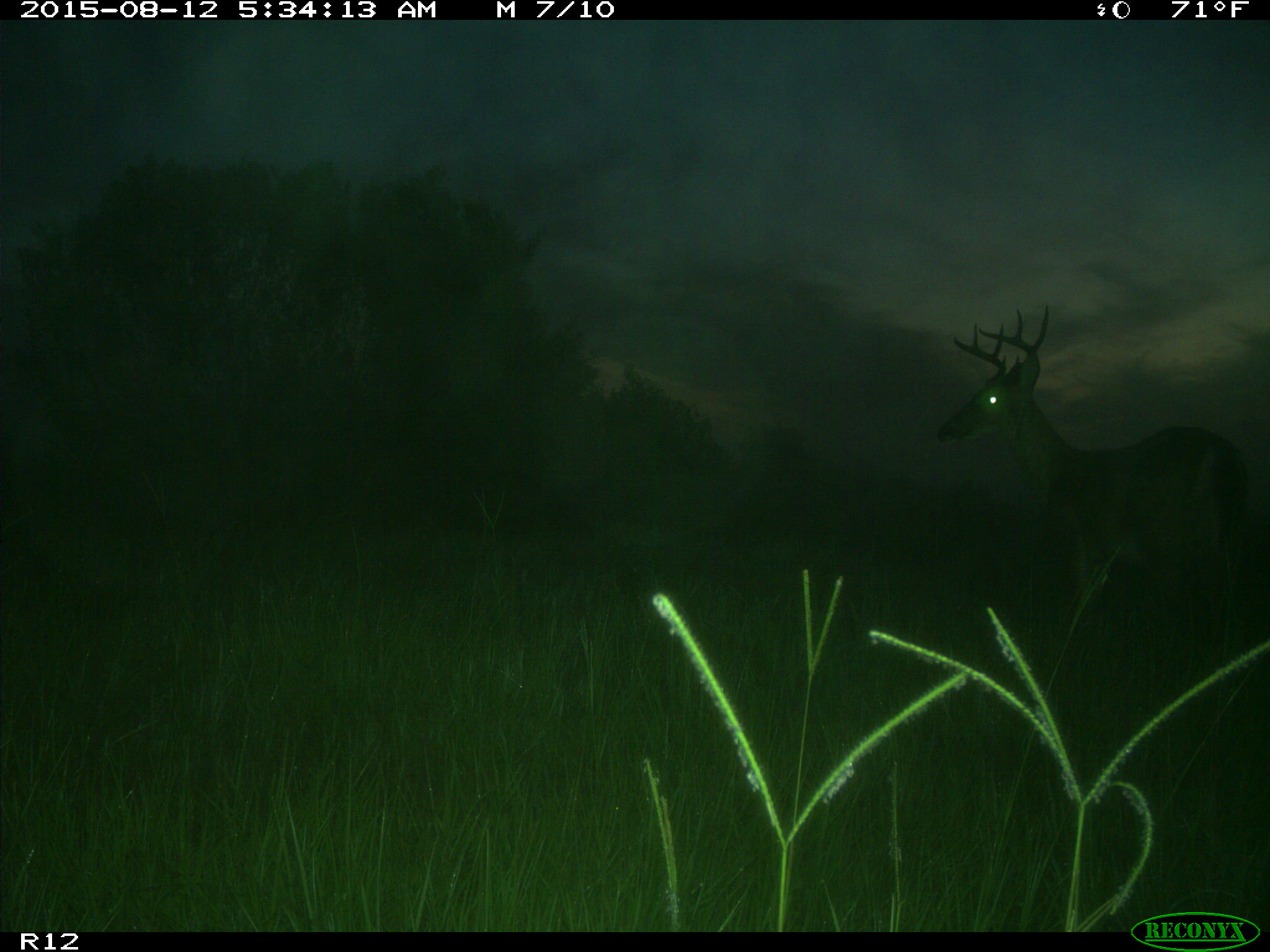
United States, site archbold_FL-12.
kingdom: Animalia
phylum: Chordata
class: Mammalia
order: Artiodactyla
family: Cervidae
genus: Odocoileus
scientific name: Odocoileus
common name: deer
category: unidentified deer